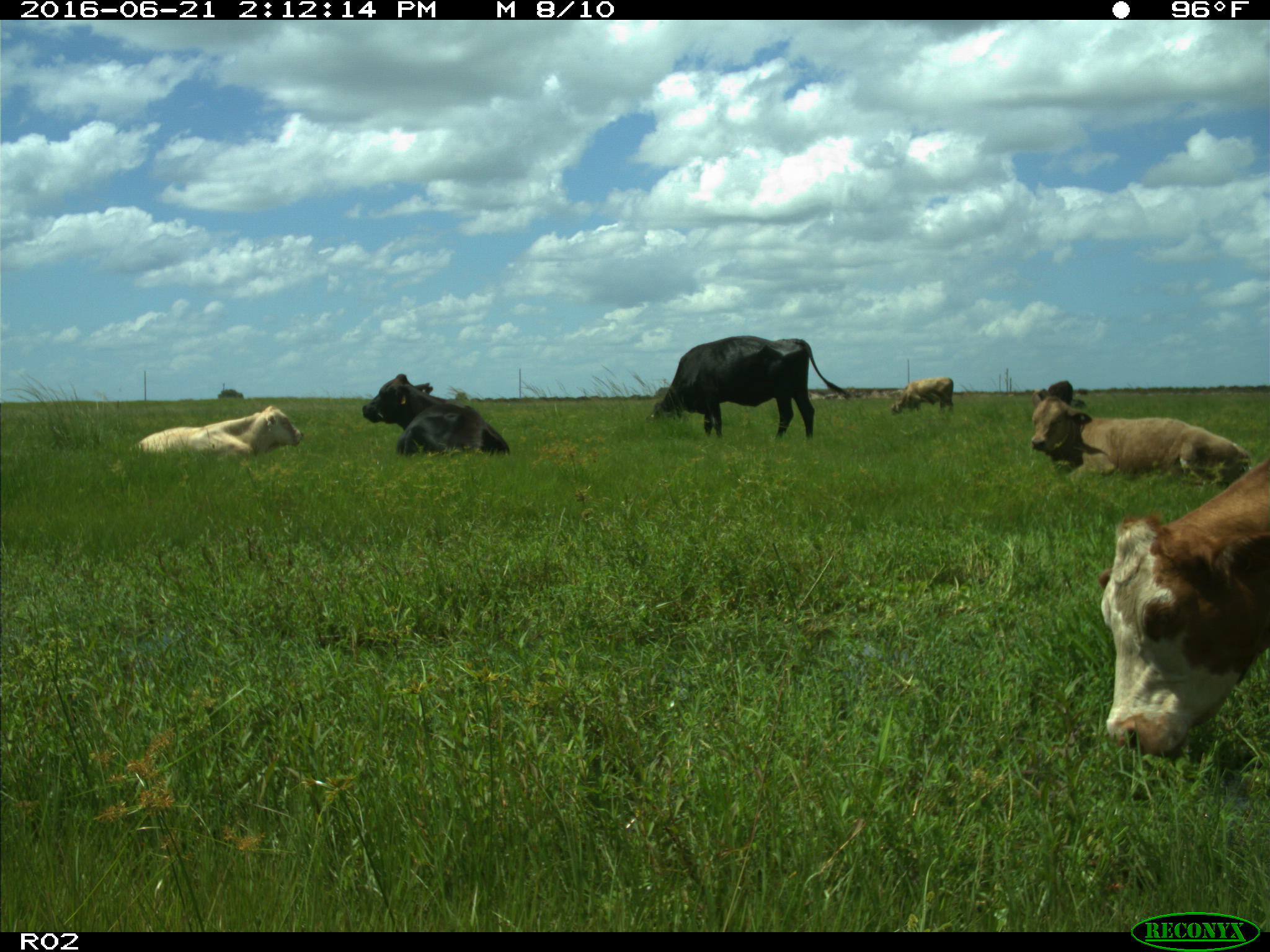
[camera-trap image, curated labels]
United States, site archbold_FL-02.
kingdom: Animalia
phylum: Chordata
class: Mammalia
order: Artiodactyla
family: Bovidae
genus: Bos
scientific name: Bos taurus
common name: domestic cow